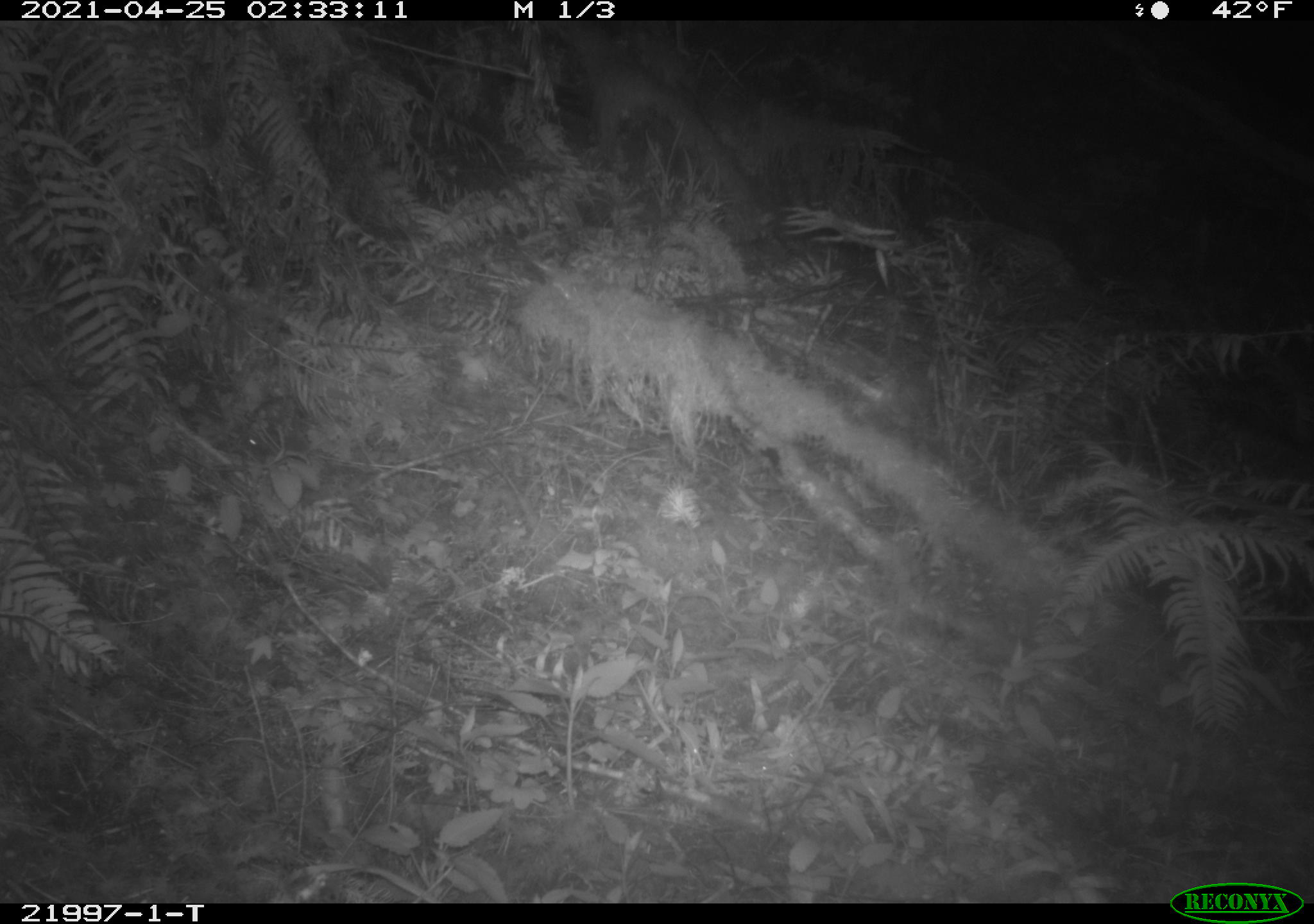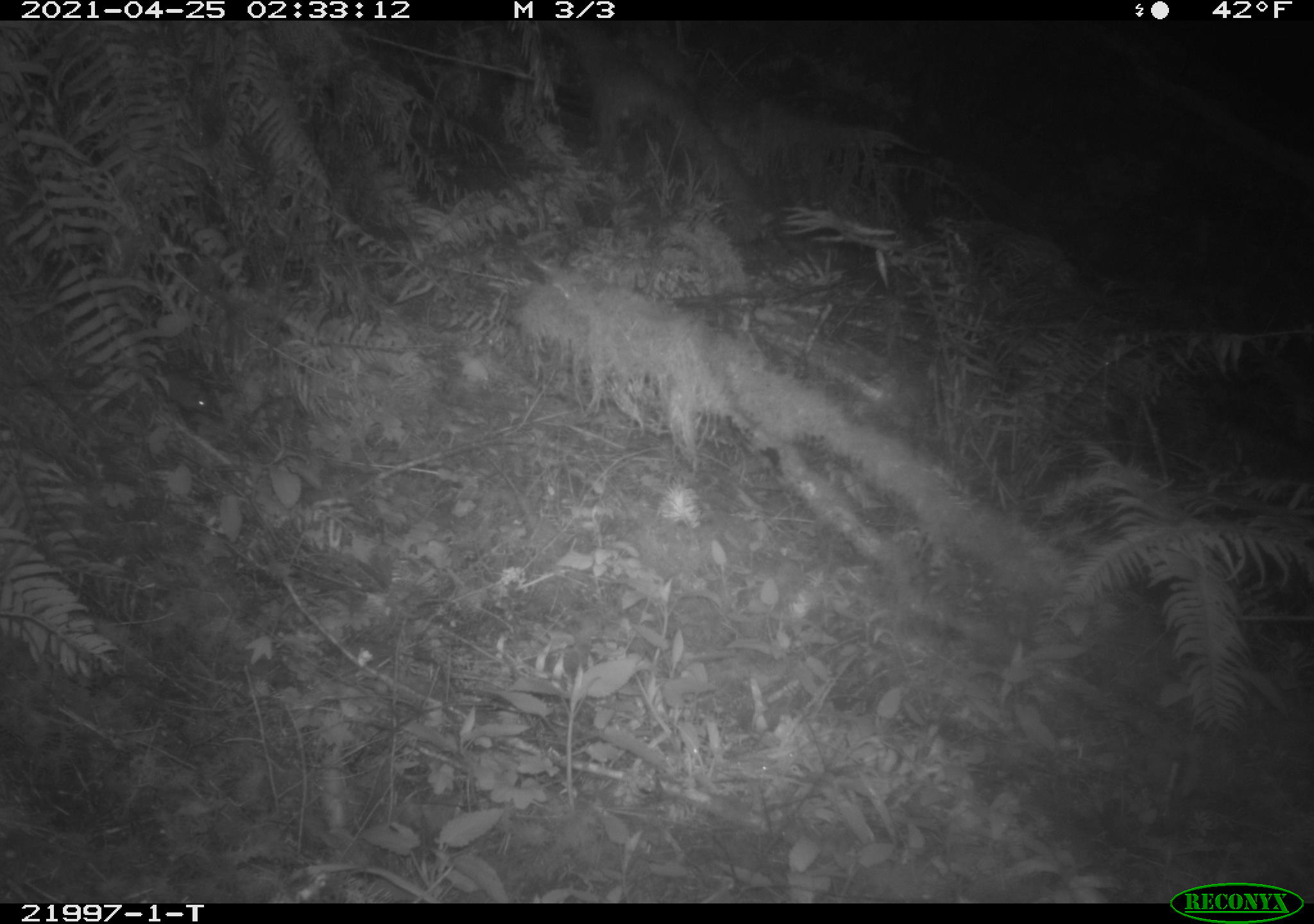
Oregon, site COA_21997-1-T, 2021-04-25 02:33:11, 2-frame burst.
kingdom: Animalia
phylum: Chordata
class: Mammalia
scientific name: Mammalia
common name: small mammal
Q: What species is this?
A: Small mammal (Mammalia).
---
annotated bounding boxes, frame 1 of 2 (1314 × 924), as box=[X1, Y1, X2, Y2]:
small mammal: box=[220, 404, 355, 502]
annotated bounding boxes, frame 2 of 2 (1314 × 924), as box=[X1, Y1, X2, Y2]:
small mammal: box=[164, 370, 311, 459]